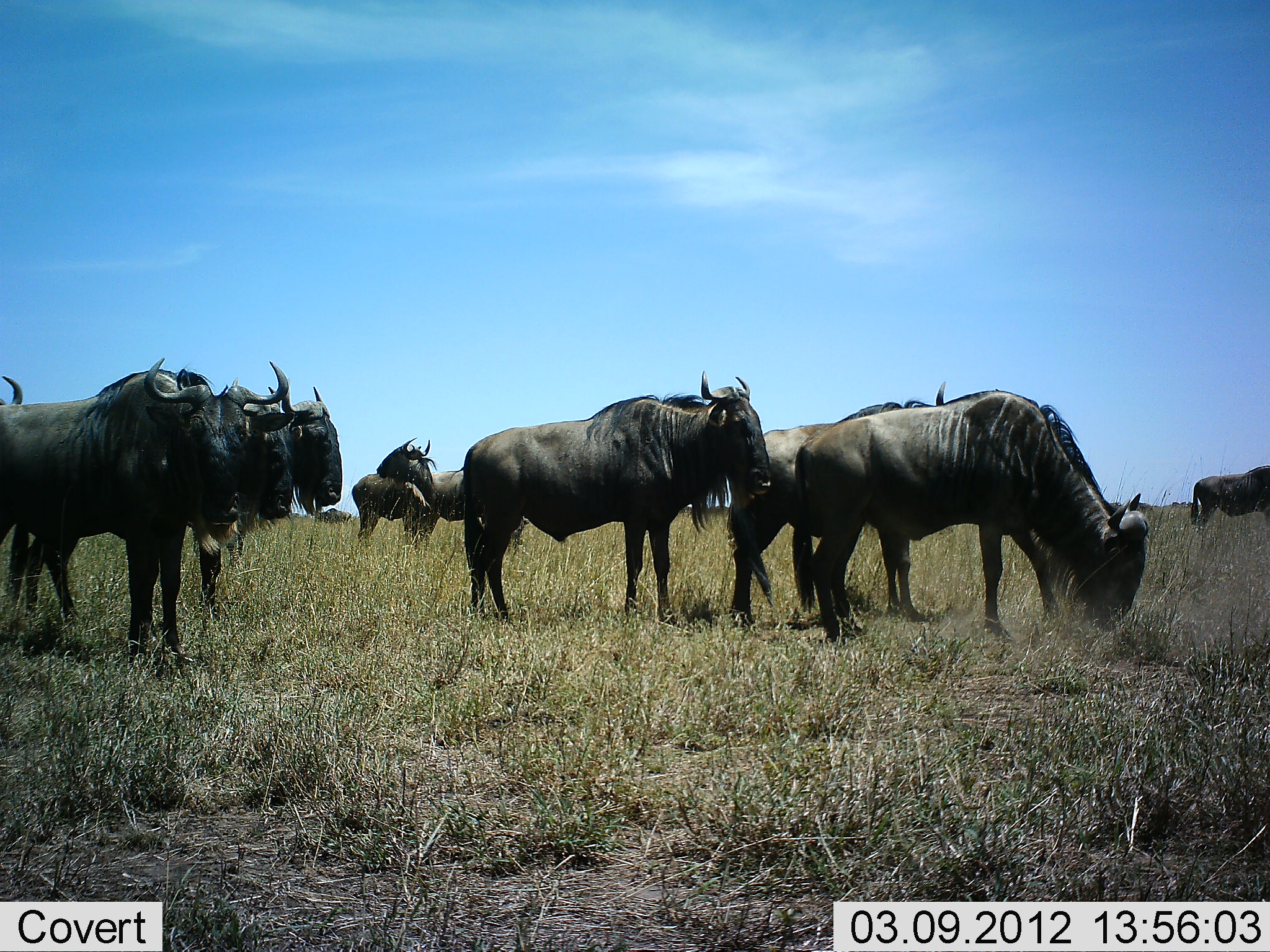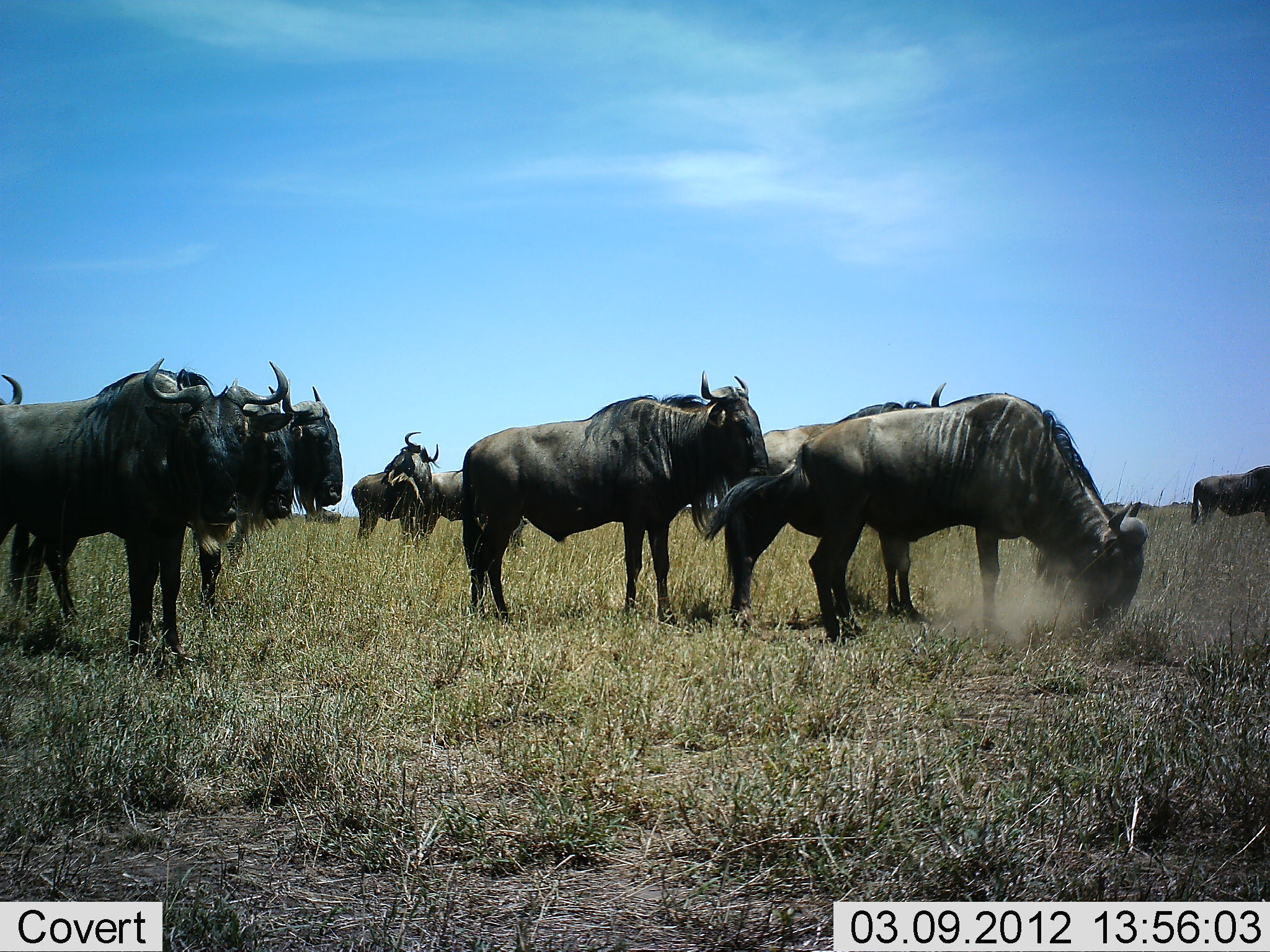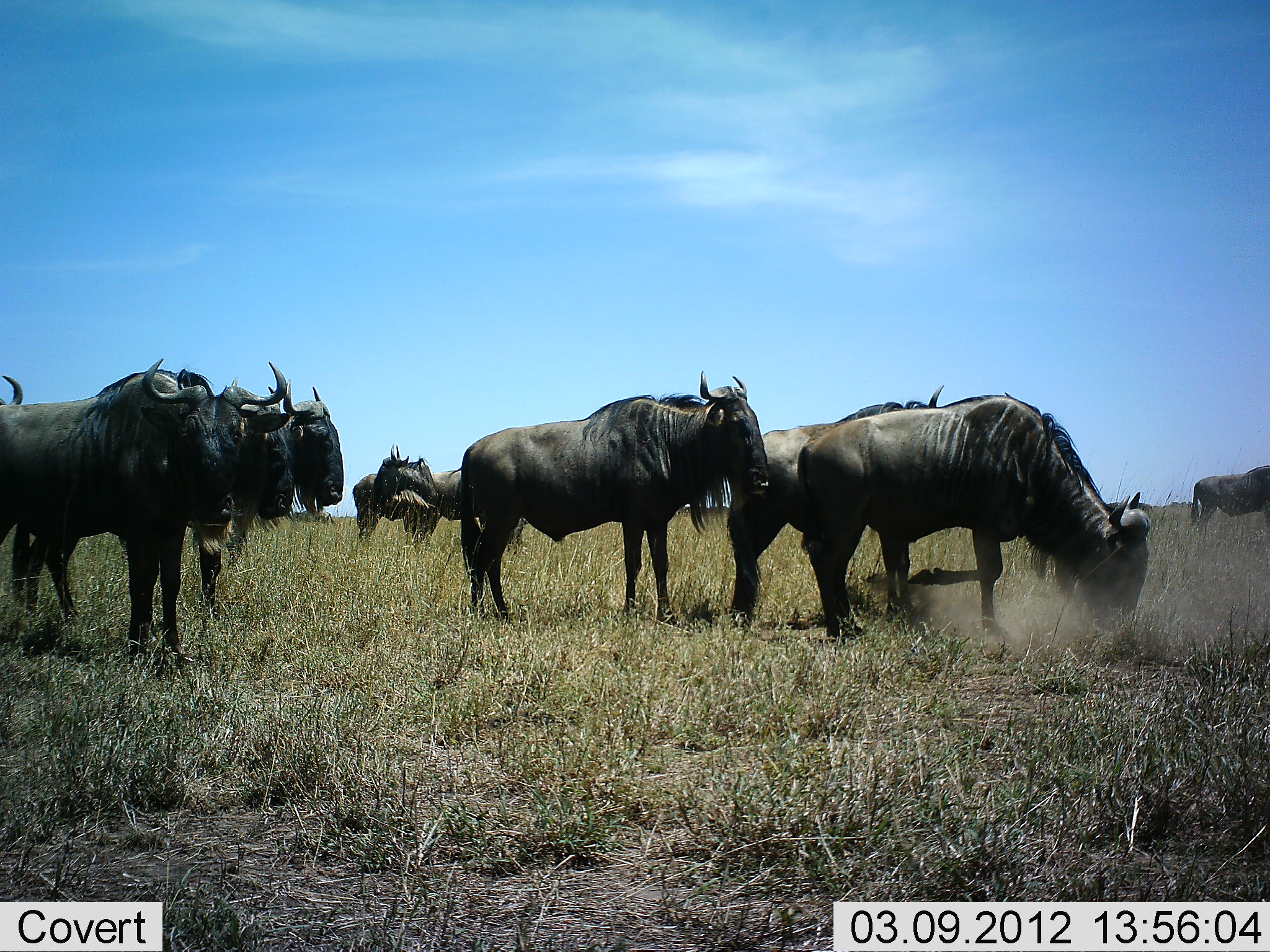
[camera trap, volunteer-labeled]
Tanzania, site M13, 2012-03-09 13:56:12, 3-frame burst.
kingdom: Animalia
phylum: Chordata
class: Mammalia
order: Artiodactyla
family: Bovidae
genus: Connochaetes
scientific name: Connochaetes taurinus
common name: blue wildebeest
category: wildebeest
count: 10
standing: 97%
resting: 3%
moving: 7%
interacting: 24%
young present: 0%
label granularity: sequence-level